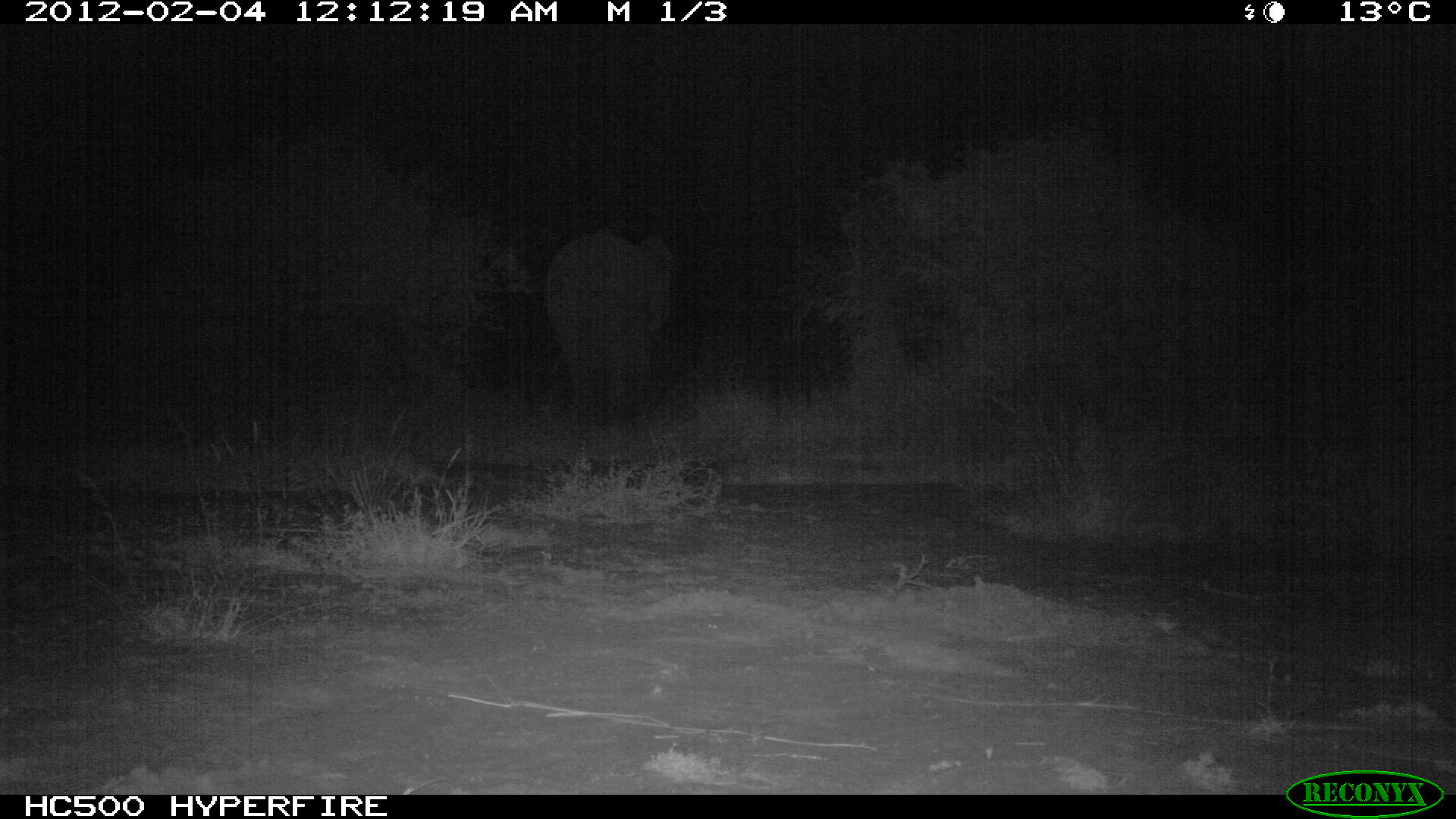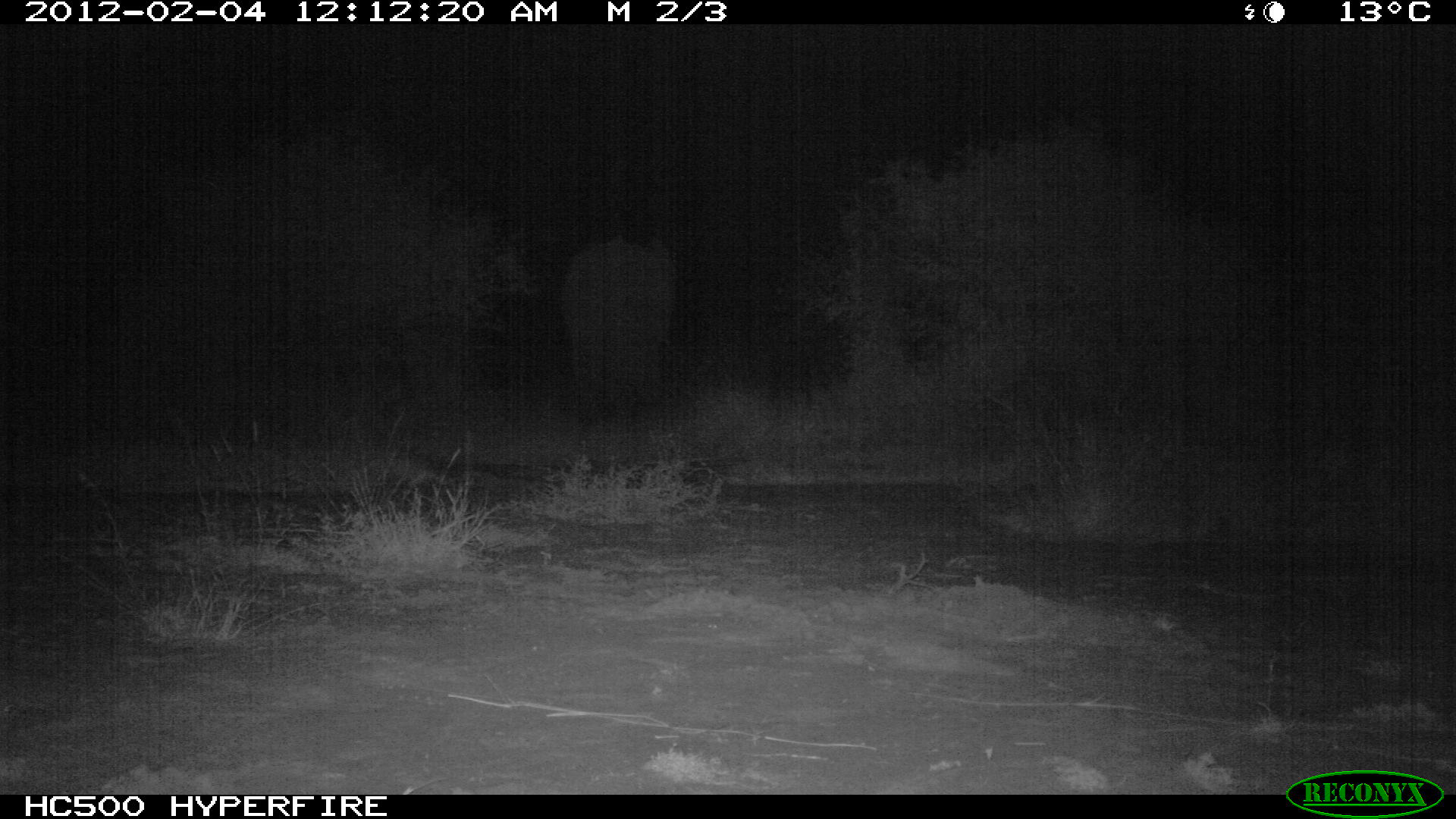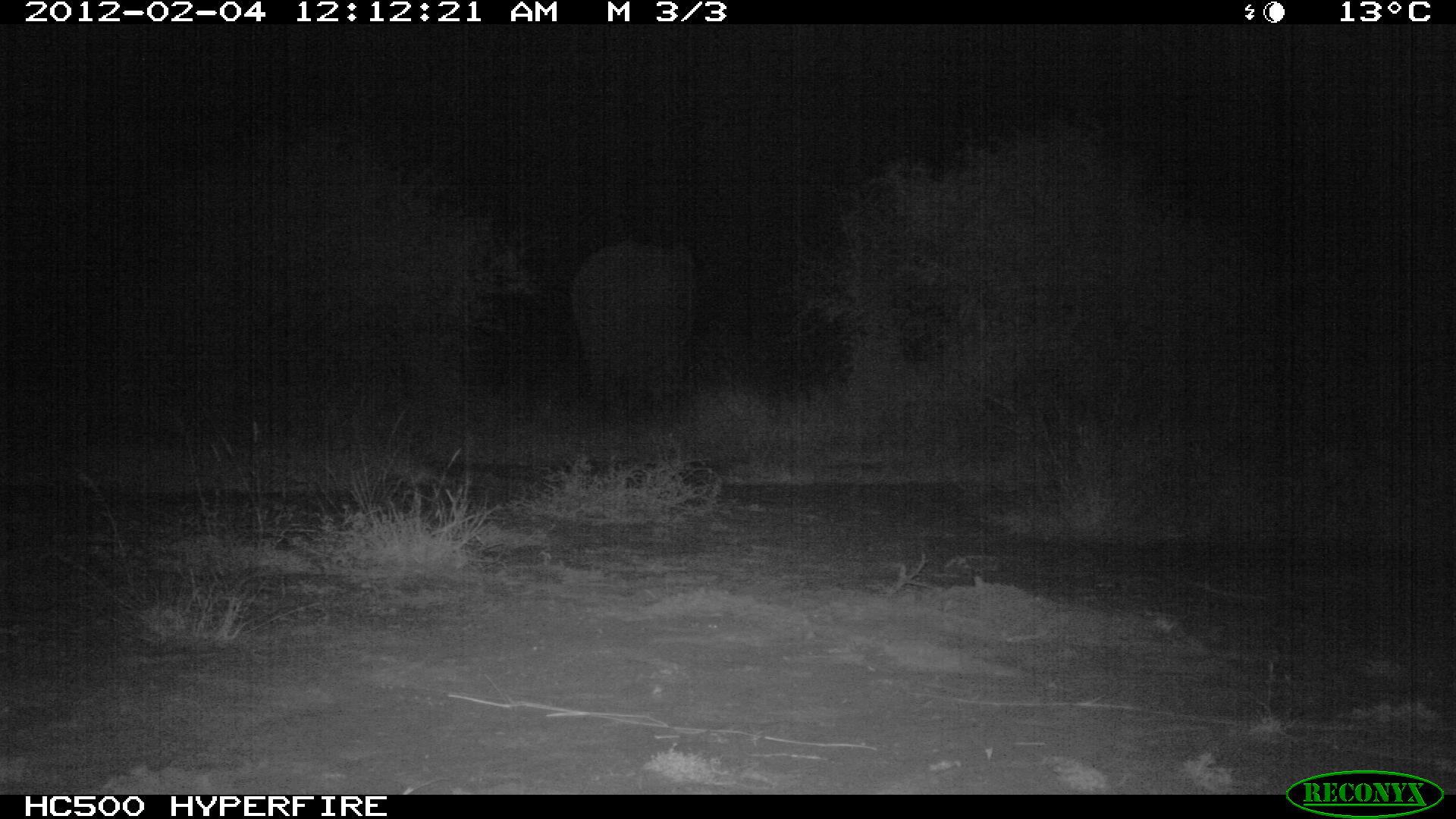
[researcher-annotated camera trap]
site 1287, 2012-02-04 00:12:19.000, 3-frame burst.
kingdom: Animalia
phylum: Chordata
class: Mammalia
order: Proboscidea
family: Elephantidae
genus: Loxodonta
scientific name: Loxodonta africana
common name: african bush elephant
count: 1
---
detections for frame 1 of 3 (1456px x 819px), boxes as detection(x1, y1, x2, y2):
loxodonta africana: detection(542, 226, 674, 438)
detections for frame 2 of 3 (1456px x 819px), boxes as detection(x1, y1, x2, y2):
loxodonta africana: detection(555, 232, 677, 441)